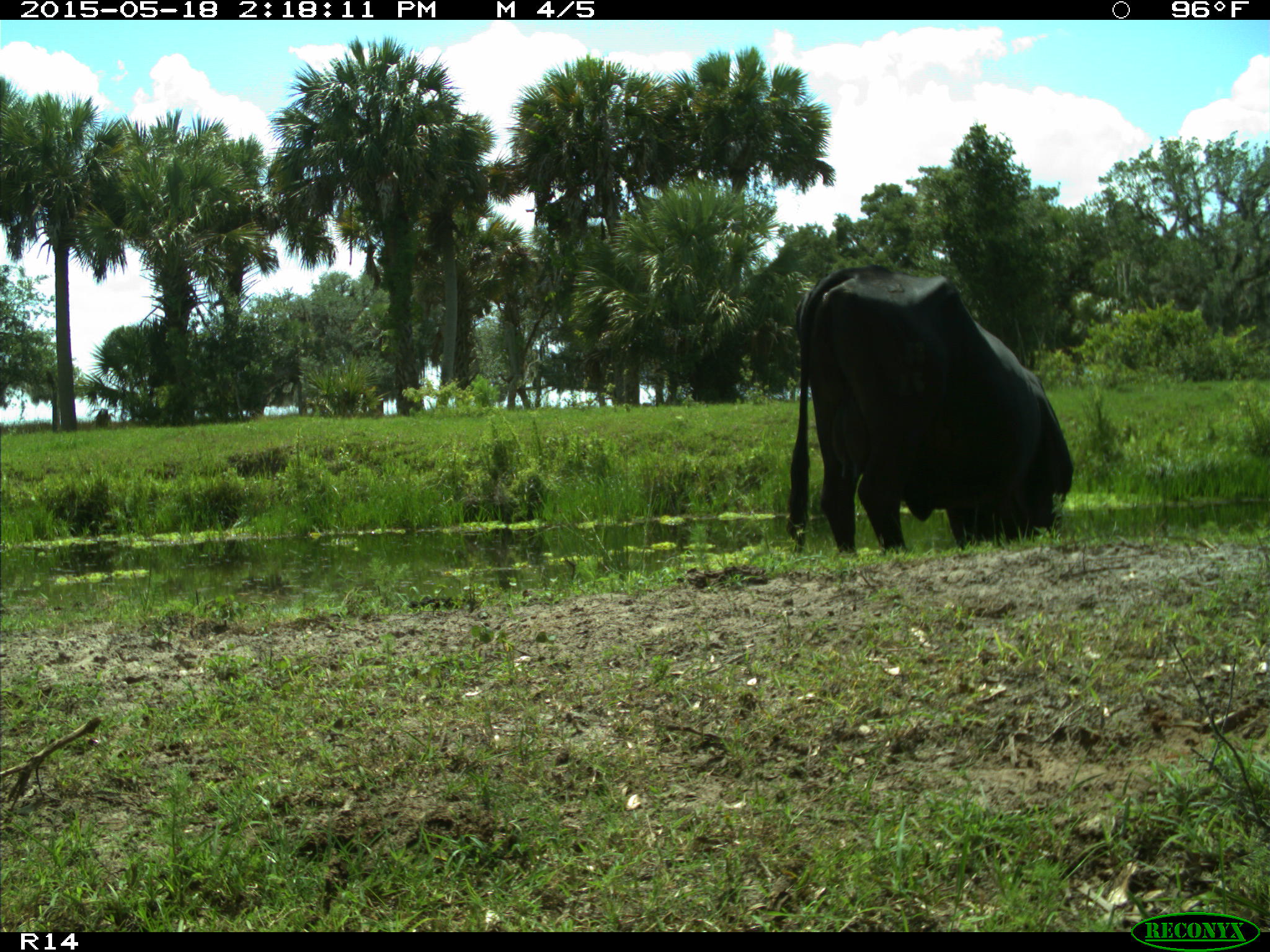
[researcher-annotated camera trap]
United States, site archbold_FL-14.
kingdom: Animalia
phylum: Chordata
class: Mammalia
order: Artiodactyla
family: Bovidae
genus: Bos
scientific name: Bos taurus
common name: domestic cow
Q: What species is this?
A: Bos taurus (domestic cow).